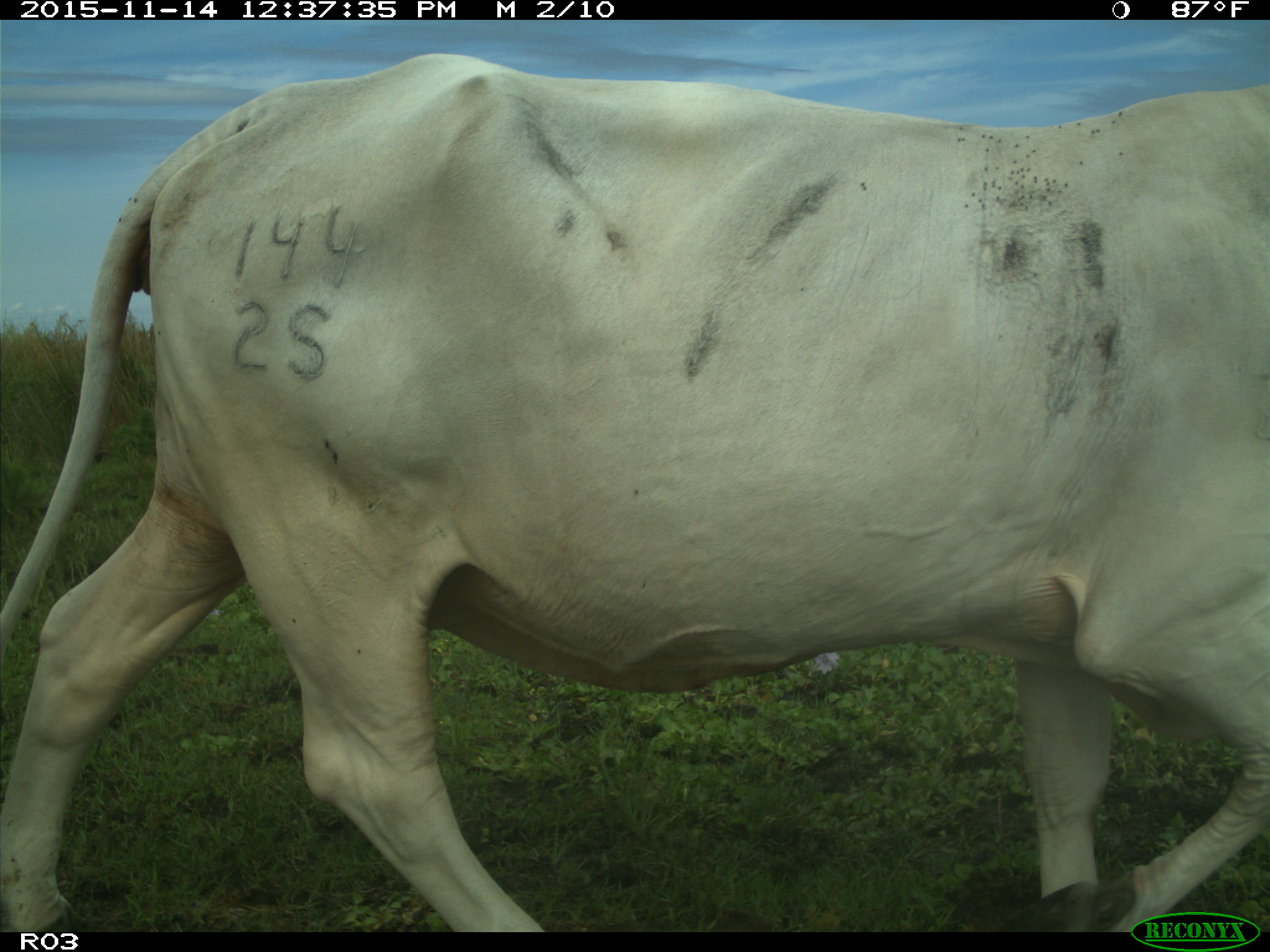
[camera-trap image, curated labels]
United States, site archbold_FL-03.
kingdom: Animalia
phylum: Chordata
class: Mammalia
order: Artiodactyla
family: Bovidae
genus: Bos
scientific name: Bos taurus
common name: domestic cow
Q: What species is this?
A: Bos taurus (domestic cow).